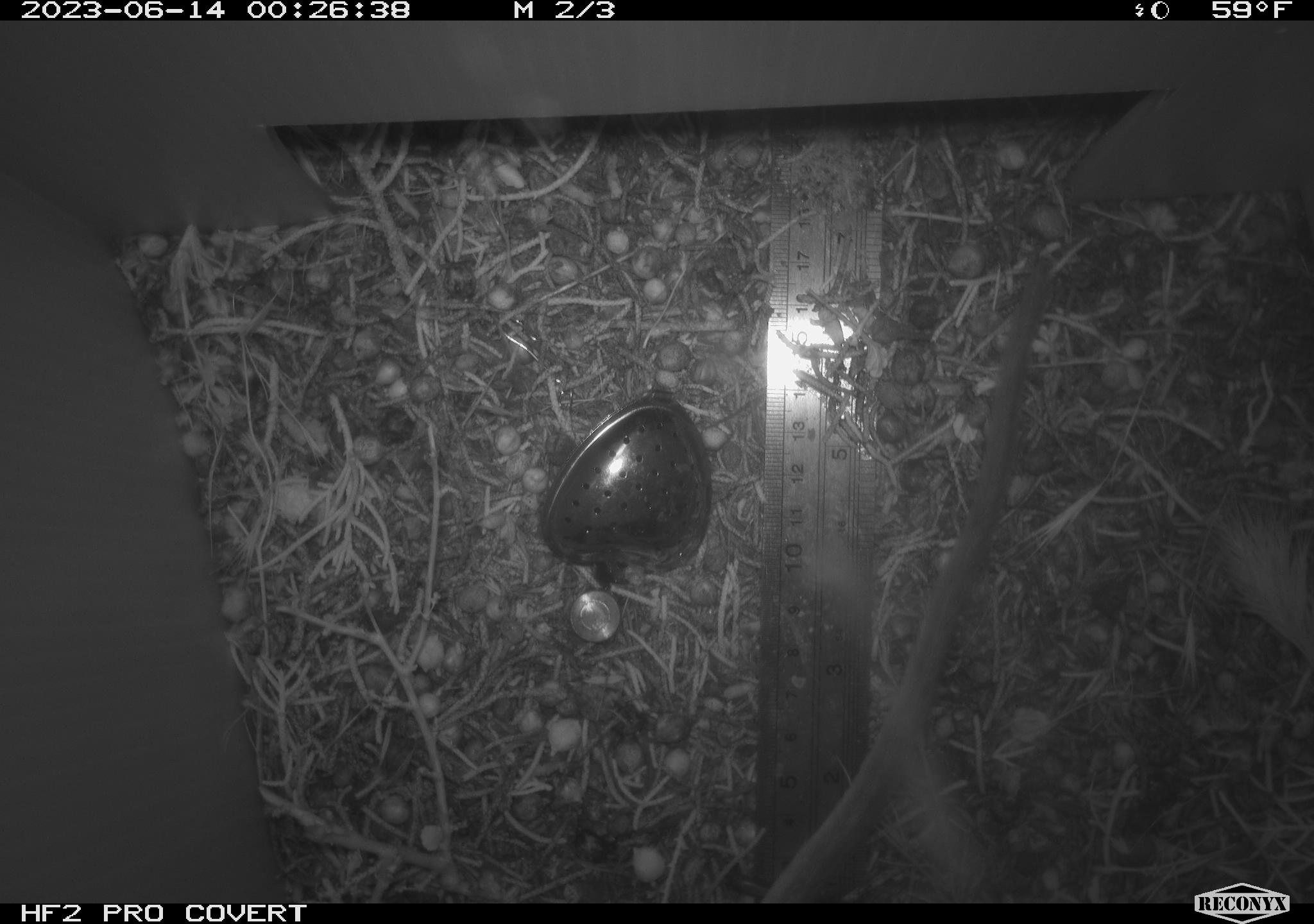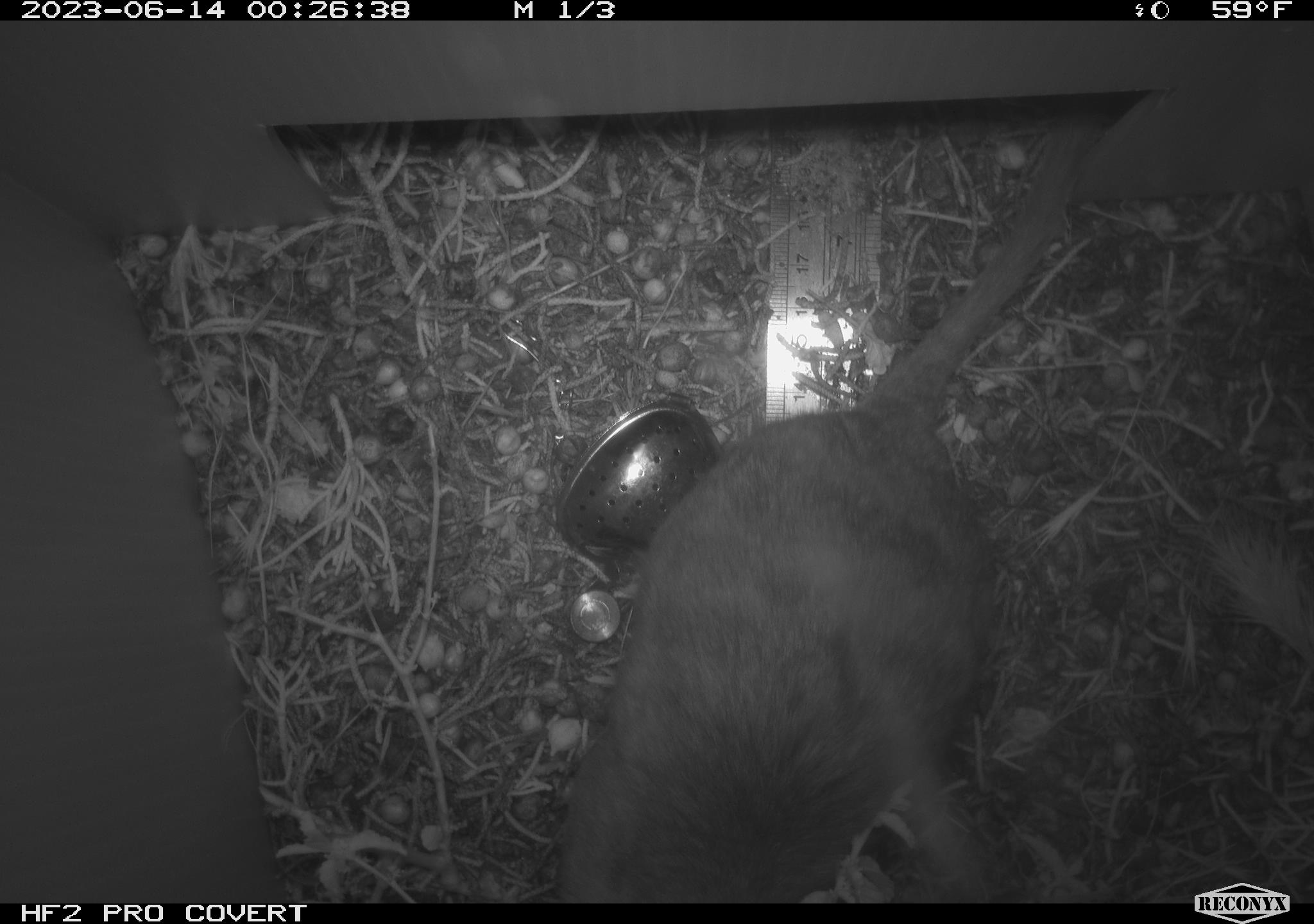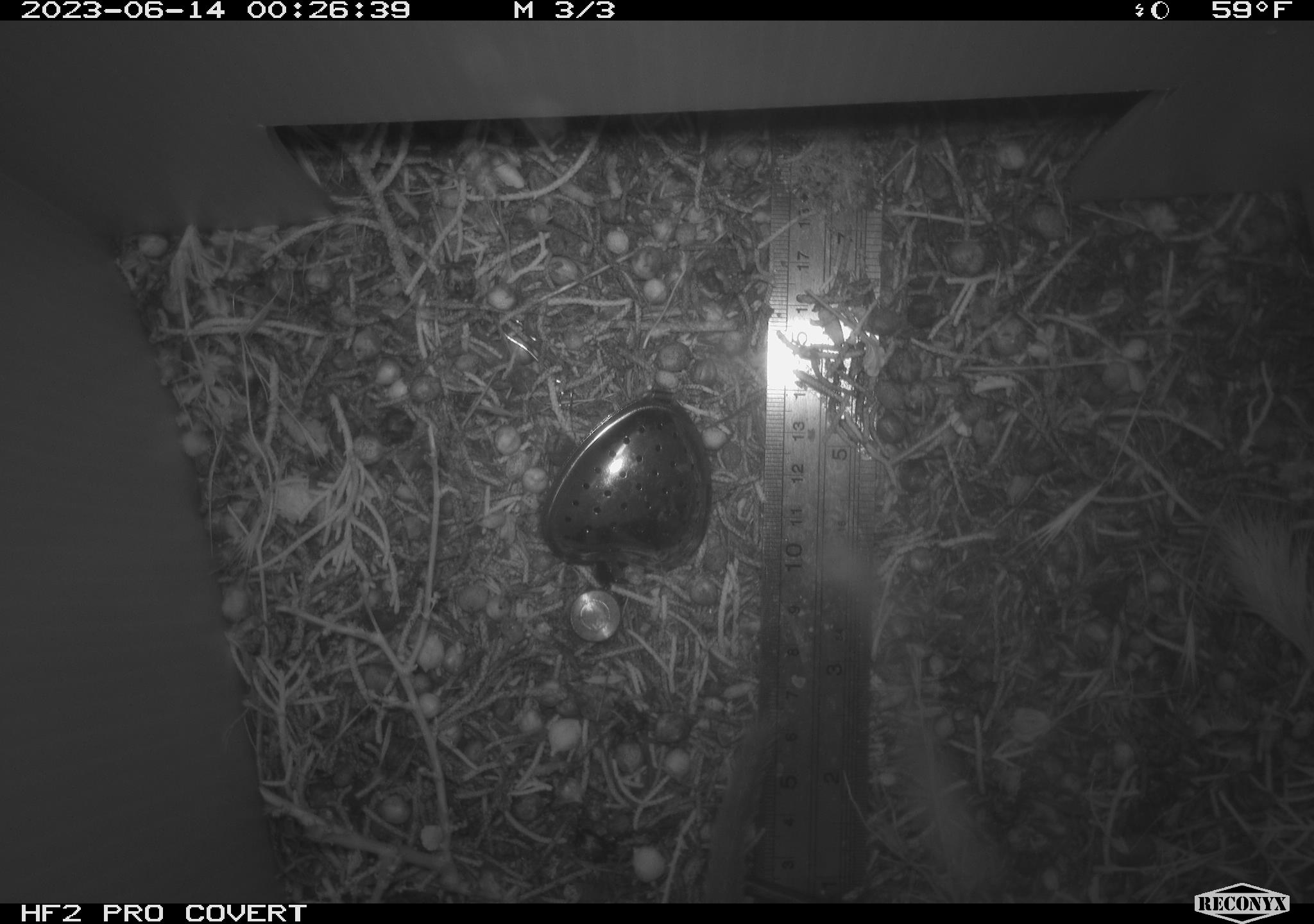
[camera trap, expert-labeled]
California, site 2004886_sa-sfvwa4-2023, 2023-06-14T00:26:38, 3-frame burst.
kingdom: Animalia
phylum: Chordata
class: Mammalia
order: Rodentia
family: Cricetidae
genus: Neotoma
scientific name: Neotoma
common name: pack rat or woodrat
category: neotoma species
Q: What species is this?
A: Neotoma species (pack rat or woodrat) (Neotoma).